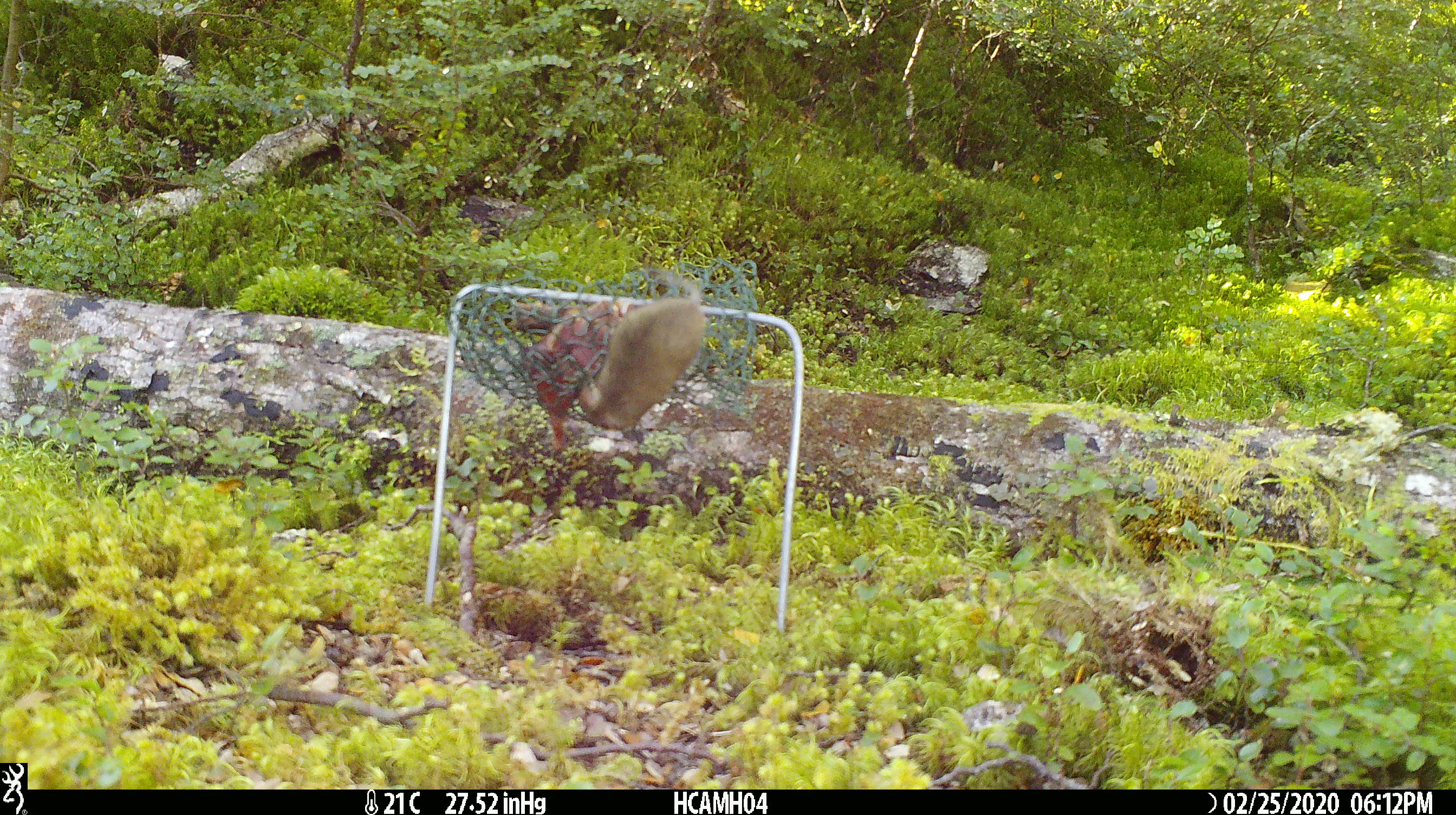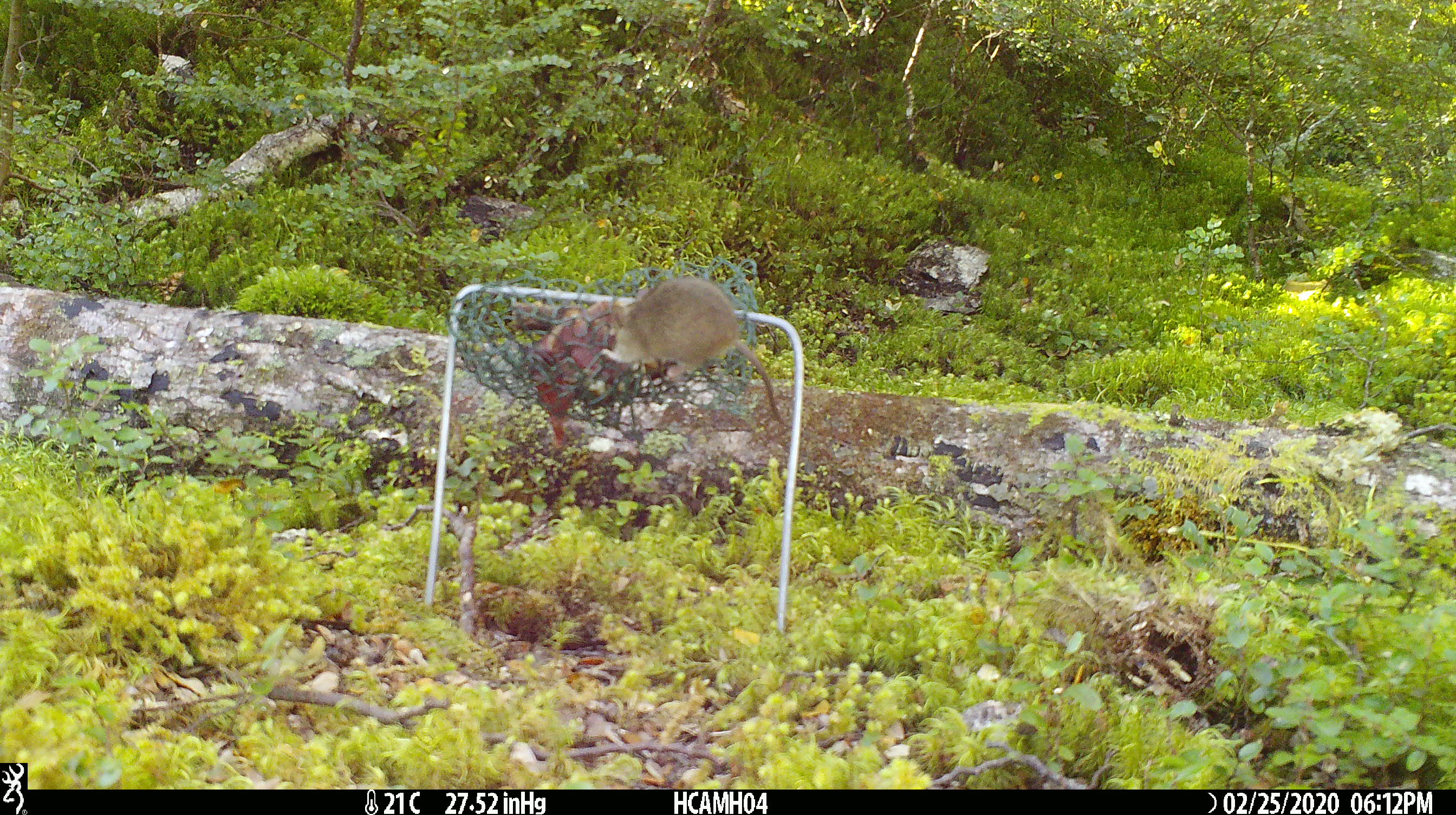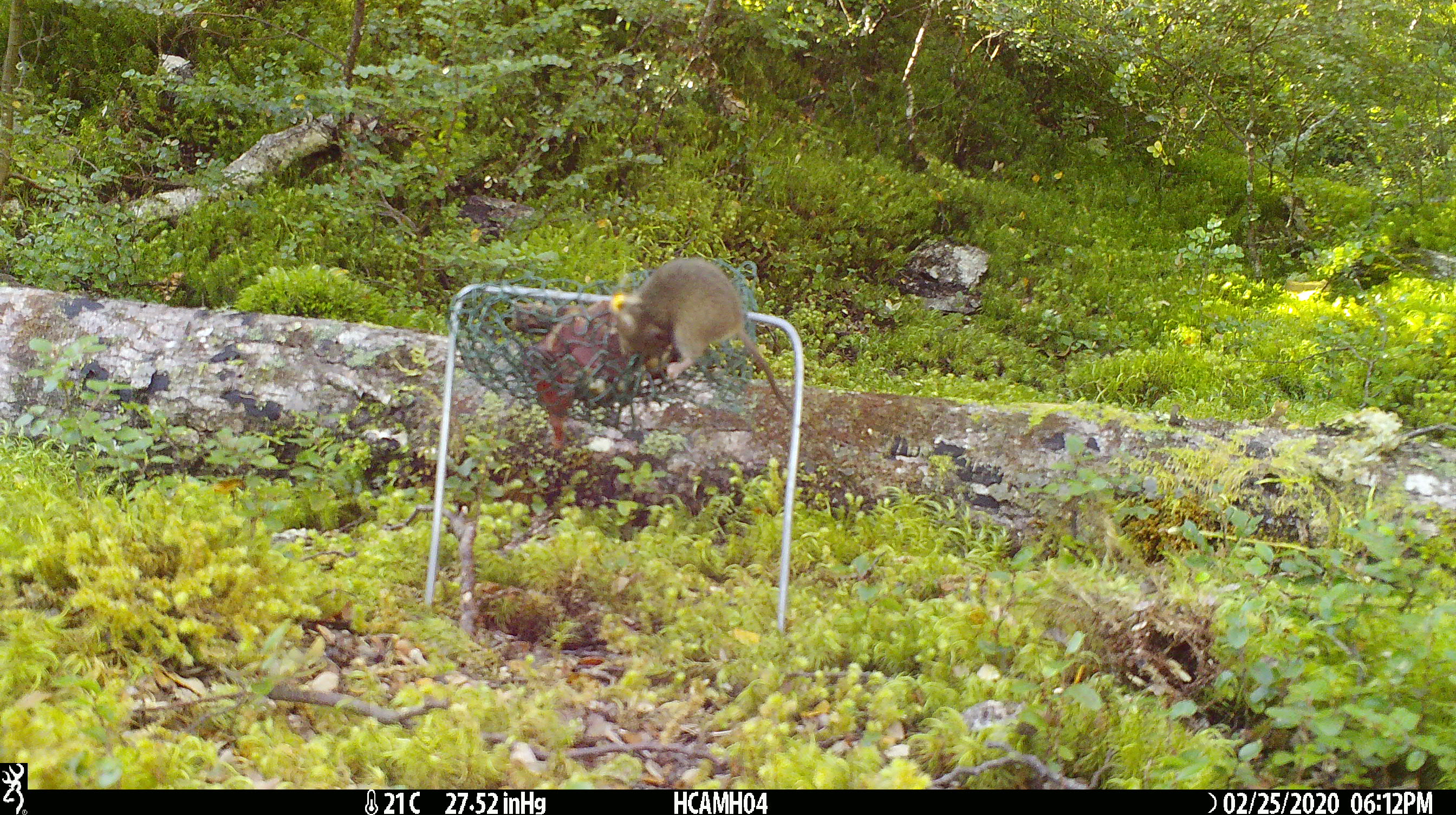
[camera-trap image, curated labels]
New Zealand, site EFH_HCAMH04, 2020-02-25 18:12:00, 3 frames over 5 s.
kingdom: Animalia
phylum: Chordata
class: Mammalia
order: Rodentia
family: Muridae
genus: Mus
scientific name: Mus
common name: mouse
Mouse (Mus).